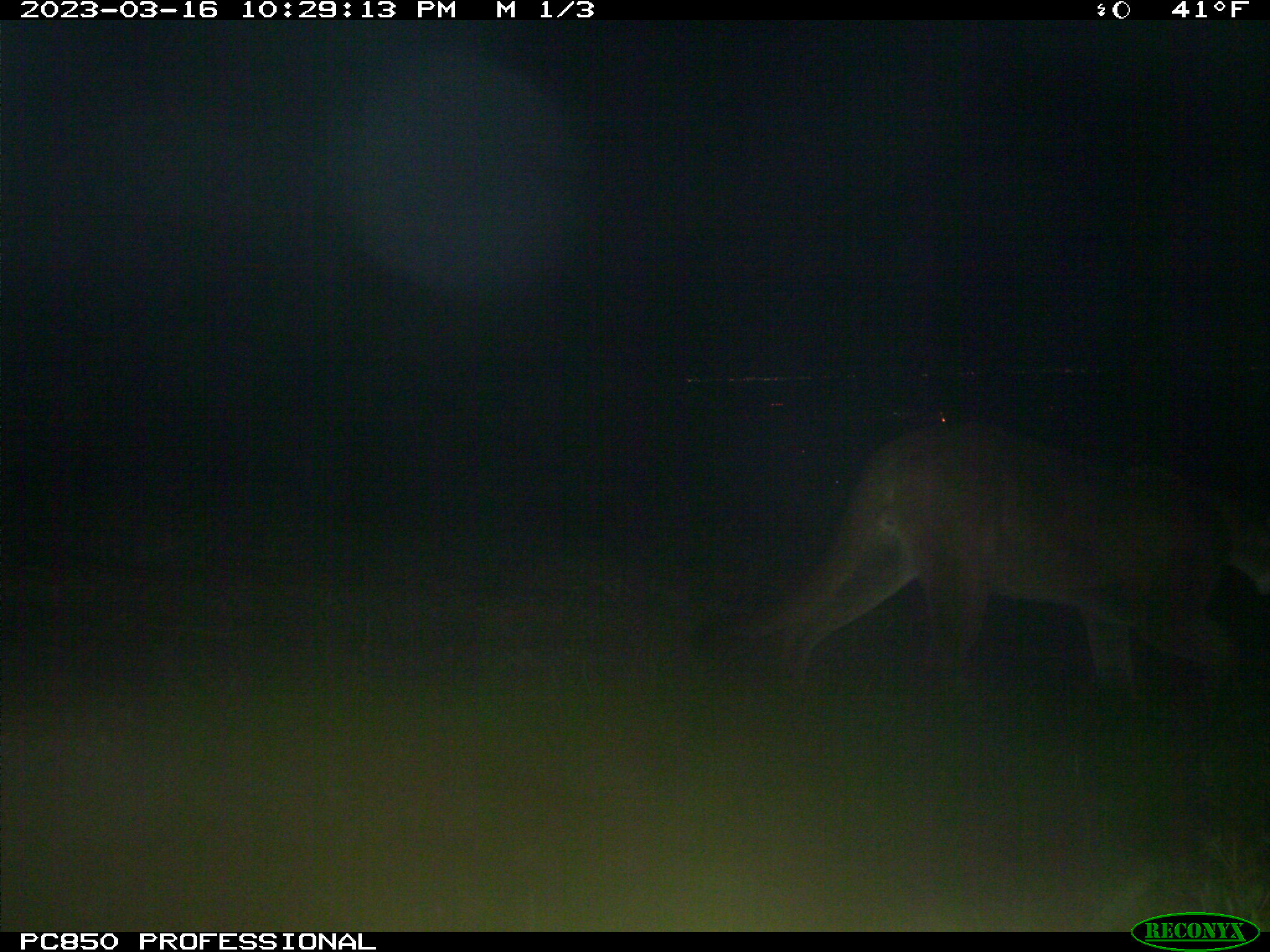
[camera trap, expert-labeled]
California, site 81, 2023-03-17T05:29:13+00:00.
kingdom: Animalia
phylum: Chordata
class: Mammalia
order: Carnivora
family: Felidae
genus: Puma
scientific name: Puma concolor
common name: puma